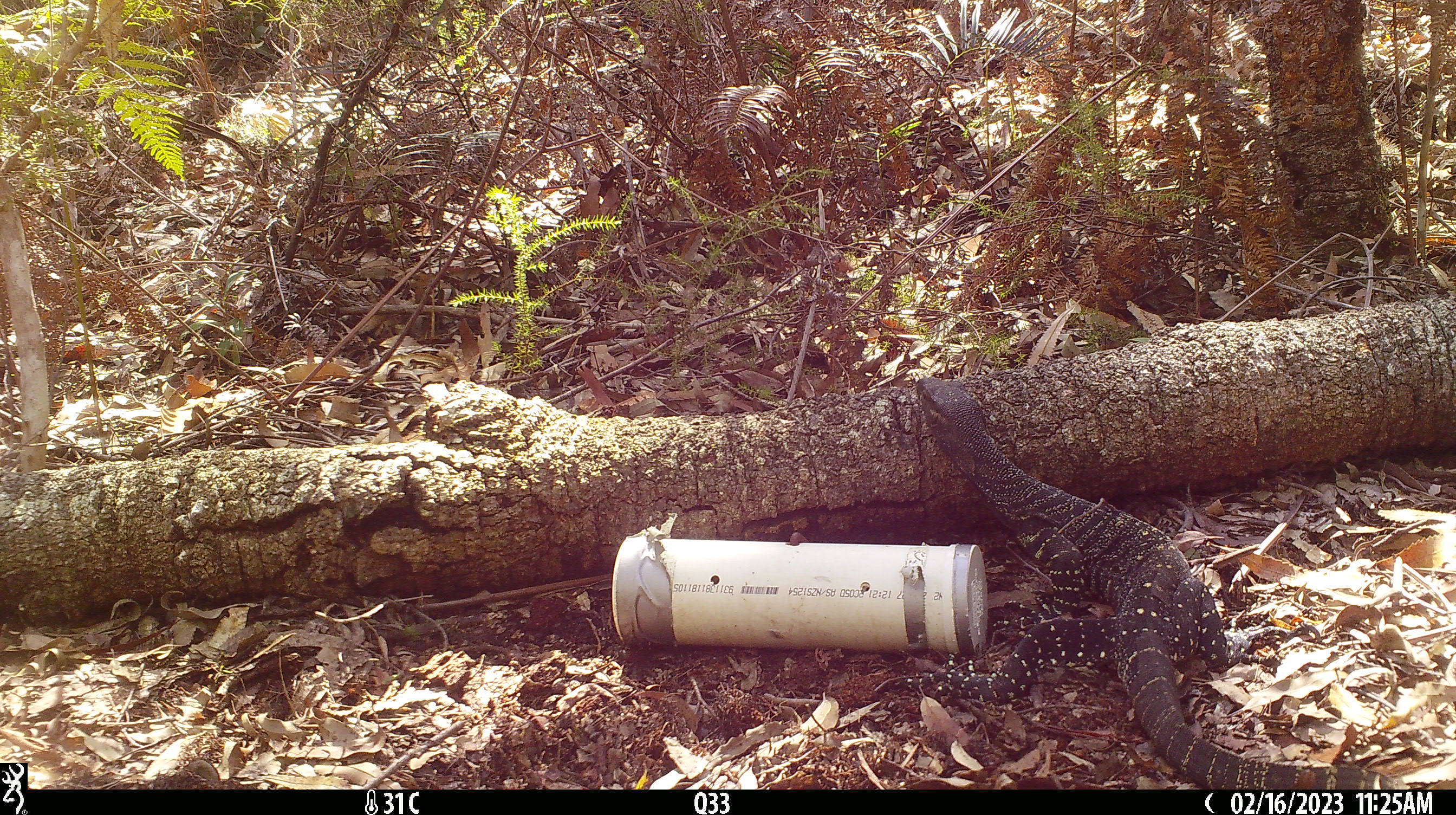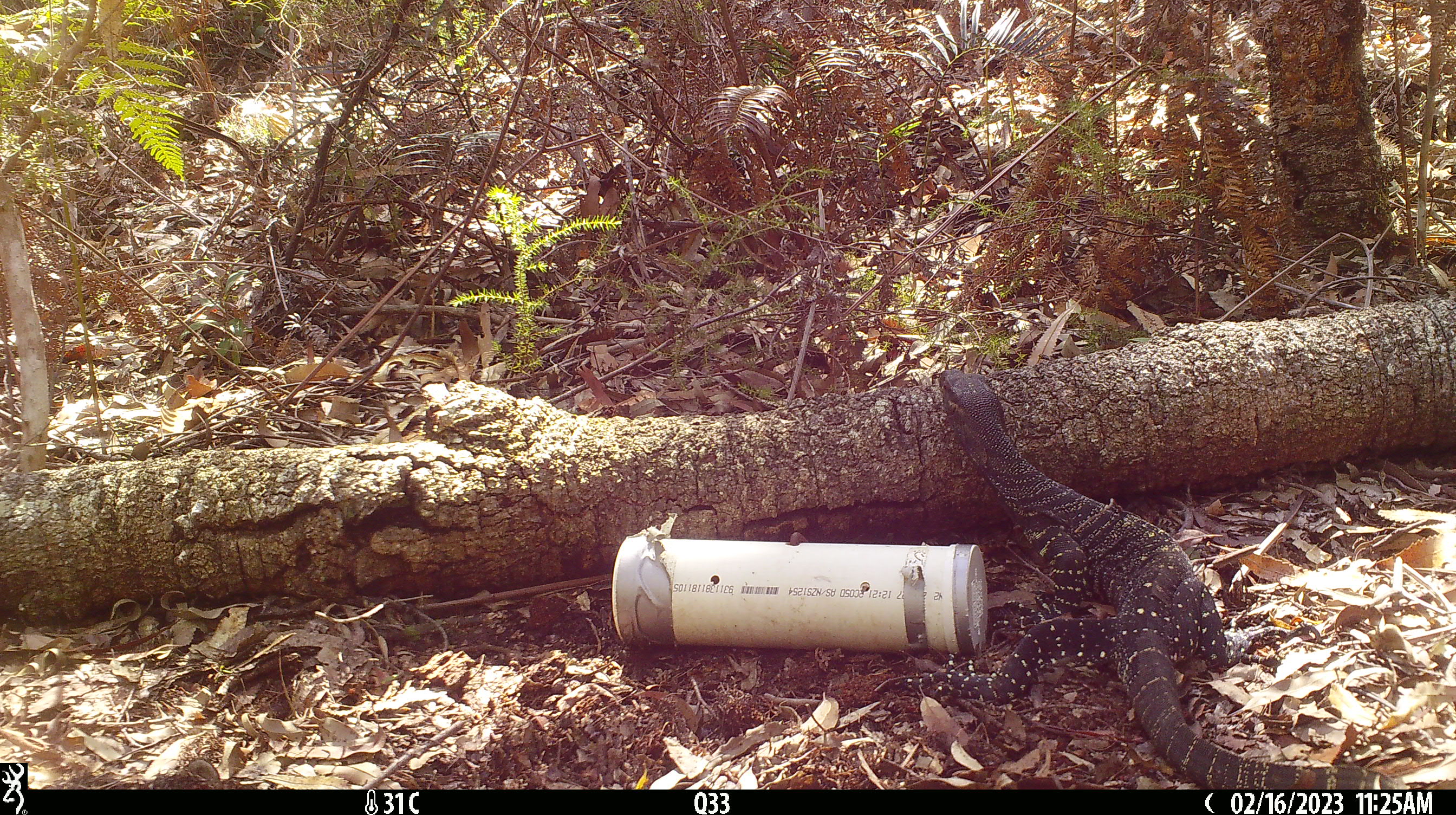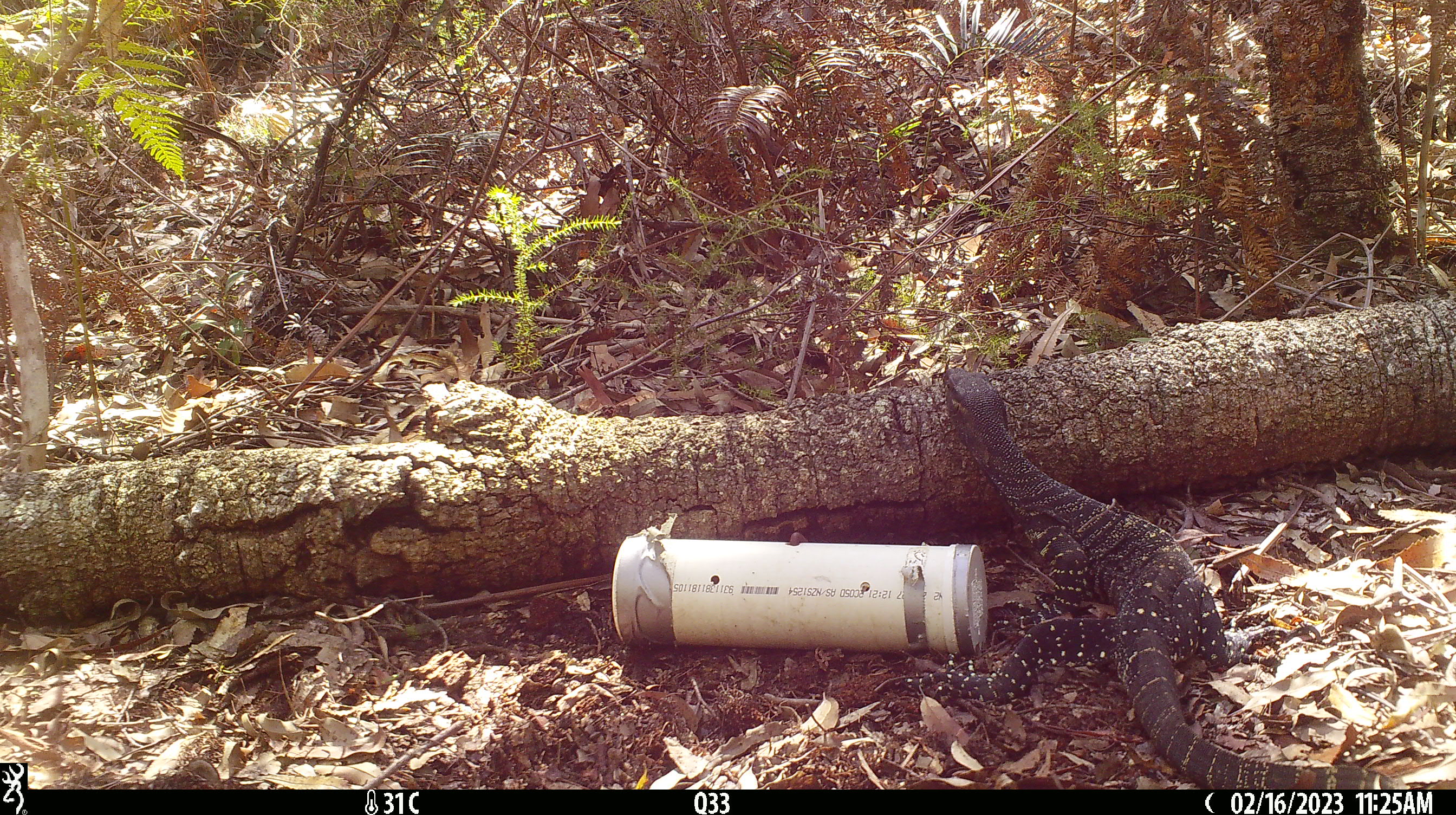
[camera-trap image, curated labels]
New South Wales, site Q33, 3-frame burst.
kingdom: Animalia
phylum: Chordata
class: Reptilia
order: Squamata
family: Varanidae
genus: Varanus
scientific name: Varanus varius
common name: lace monitor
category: goanna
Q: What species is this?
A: Goanna (lace monitor) (Varanus varius).